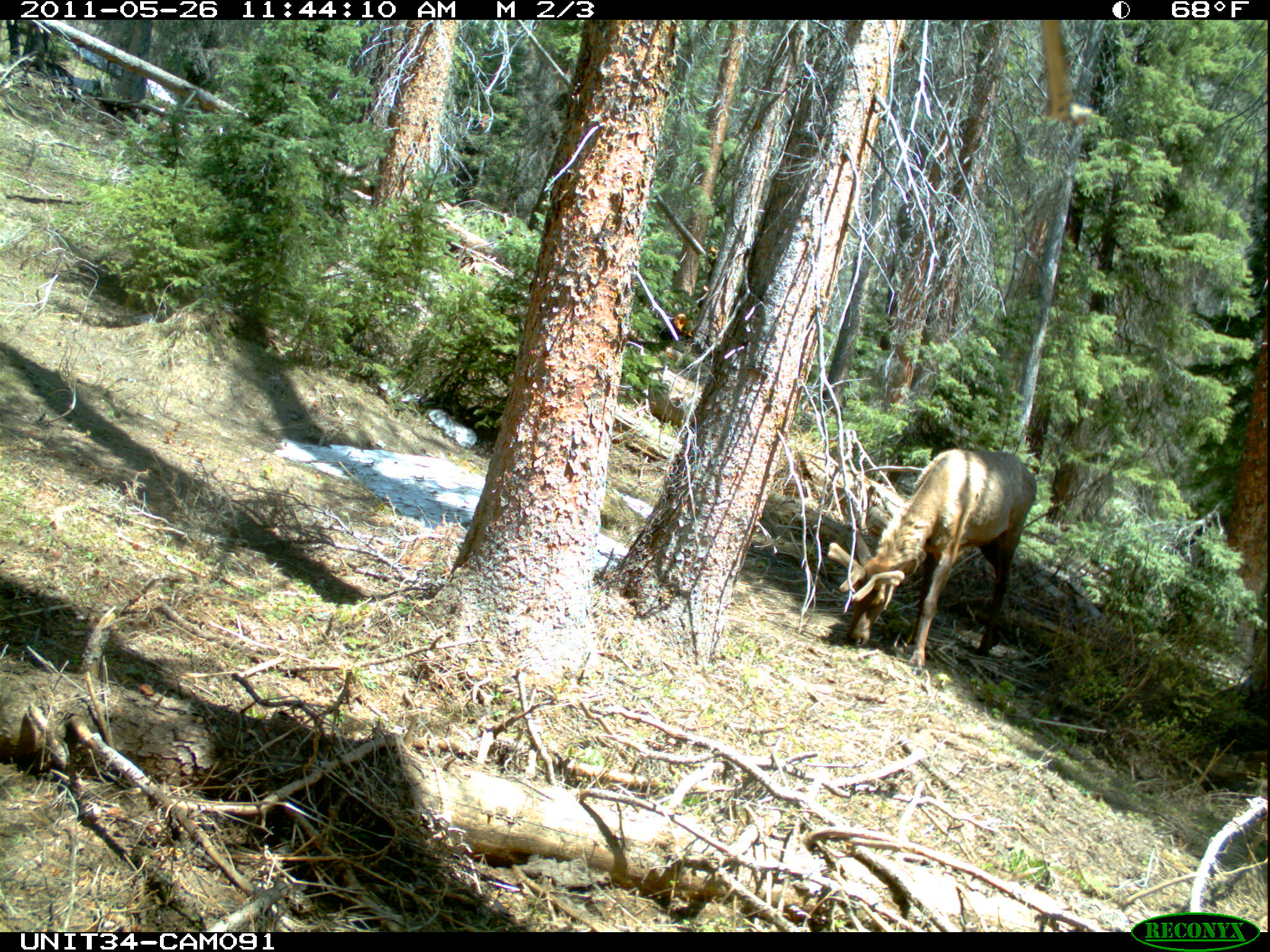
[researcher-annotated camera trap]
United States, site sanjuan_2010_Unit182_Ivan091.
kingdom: Animalia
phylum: Chordata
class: Mammalia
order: Artiodactyla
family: Cervidae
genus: Cervus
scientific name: Cervus elaphus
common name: red deer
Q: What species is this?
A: Cervus elaphus (red deer).